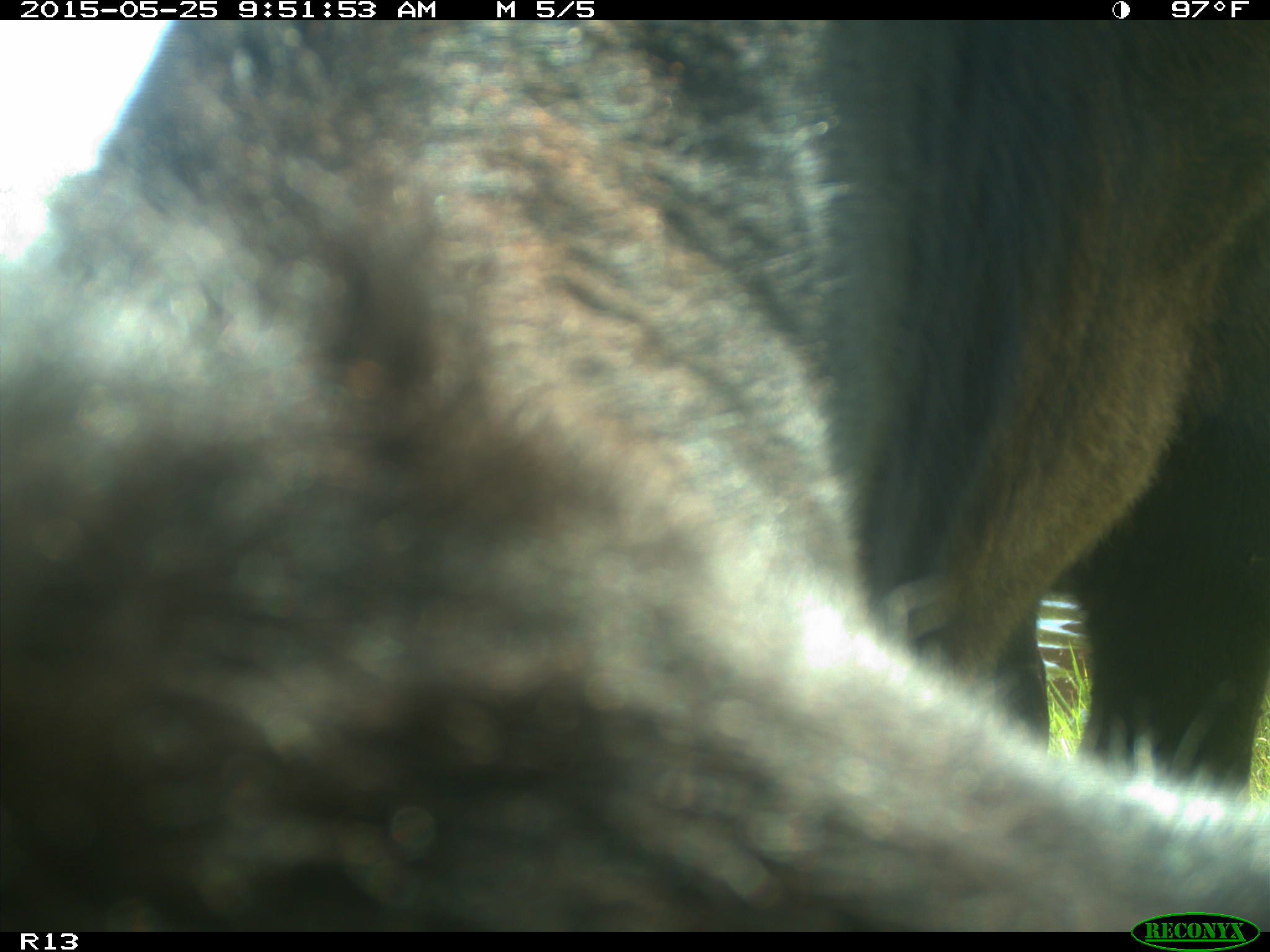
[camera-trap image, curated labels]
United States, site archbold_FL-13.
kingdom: Animalia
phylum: Chordata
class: Mammalia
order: Artiodactyla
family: Bovidae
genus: Bos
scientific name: Bos taurus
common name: domestic cow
Bos taurus (domestic cow).